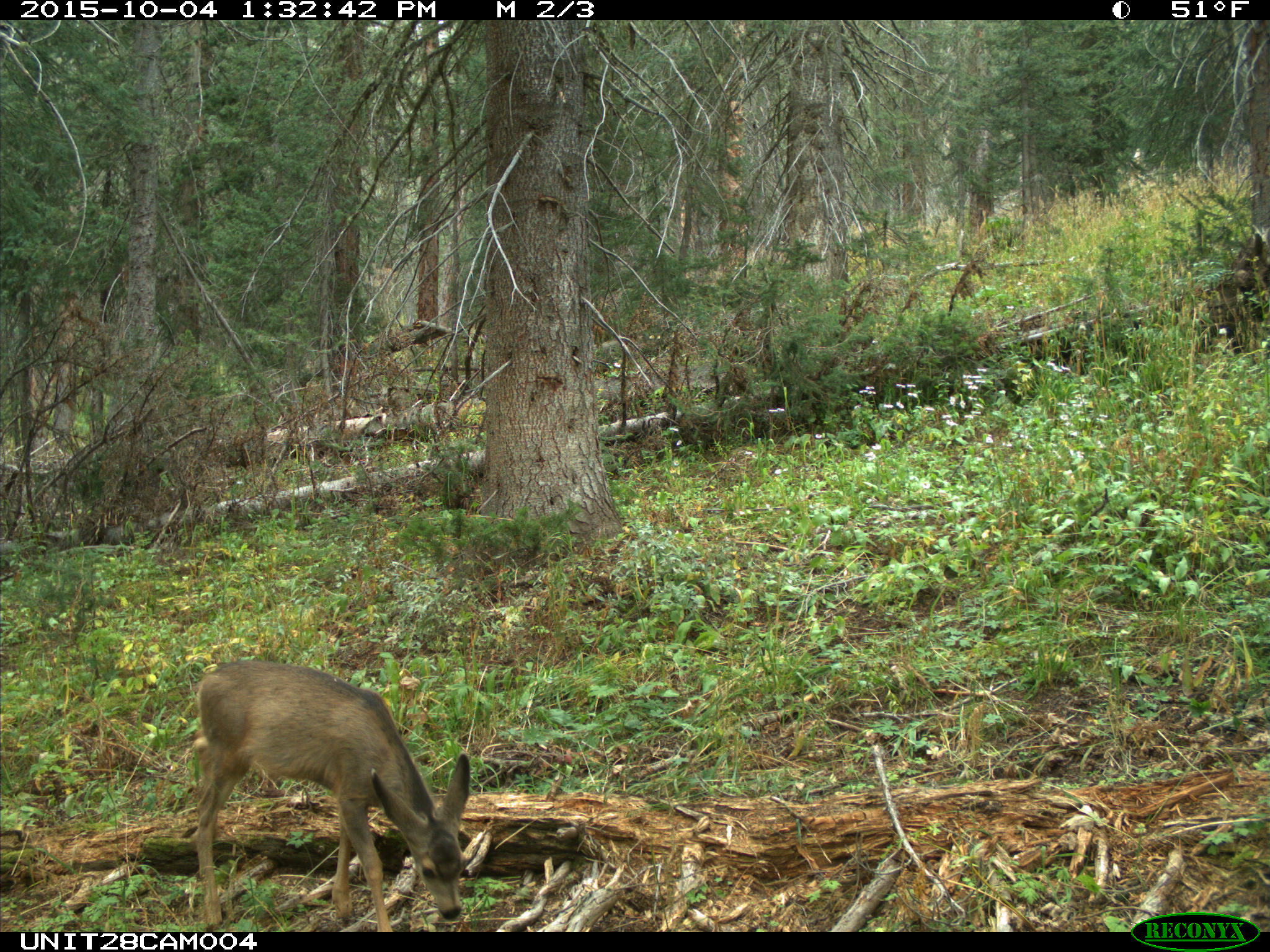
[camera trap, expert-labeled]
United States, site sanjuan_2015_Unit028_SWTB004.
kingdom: Animalia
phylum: Chordata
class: Mammalia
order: Artiodactyla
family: Cervidae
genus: Odocoileus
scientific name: Odocoileus hemionus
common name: mule deer